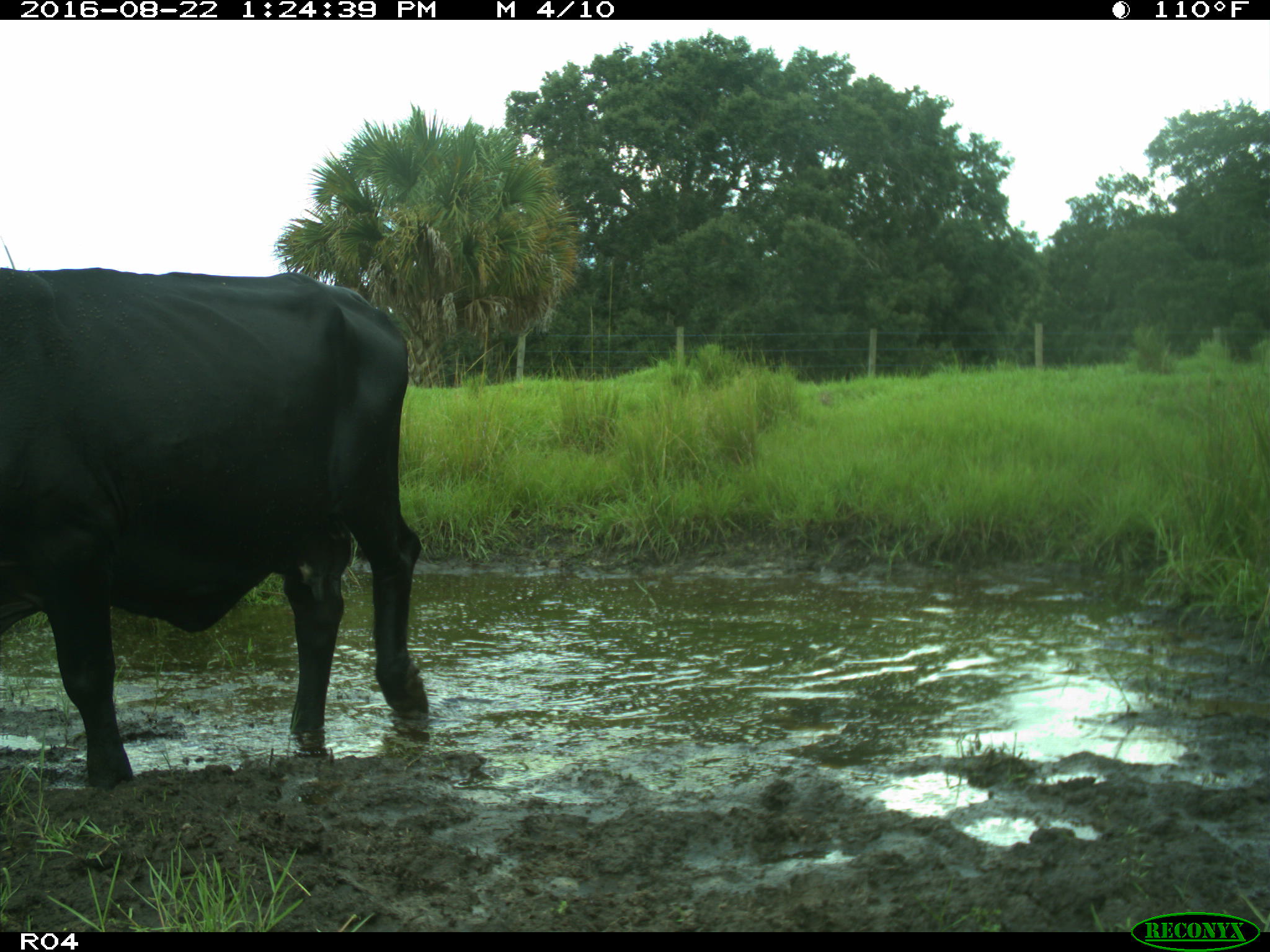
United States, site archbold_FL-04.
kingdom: Animalia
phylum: Chordata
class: Mammalia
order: Artiodactyla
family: Bovidae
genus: Bos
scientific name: Bos taurus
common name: domestic cow